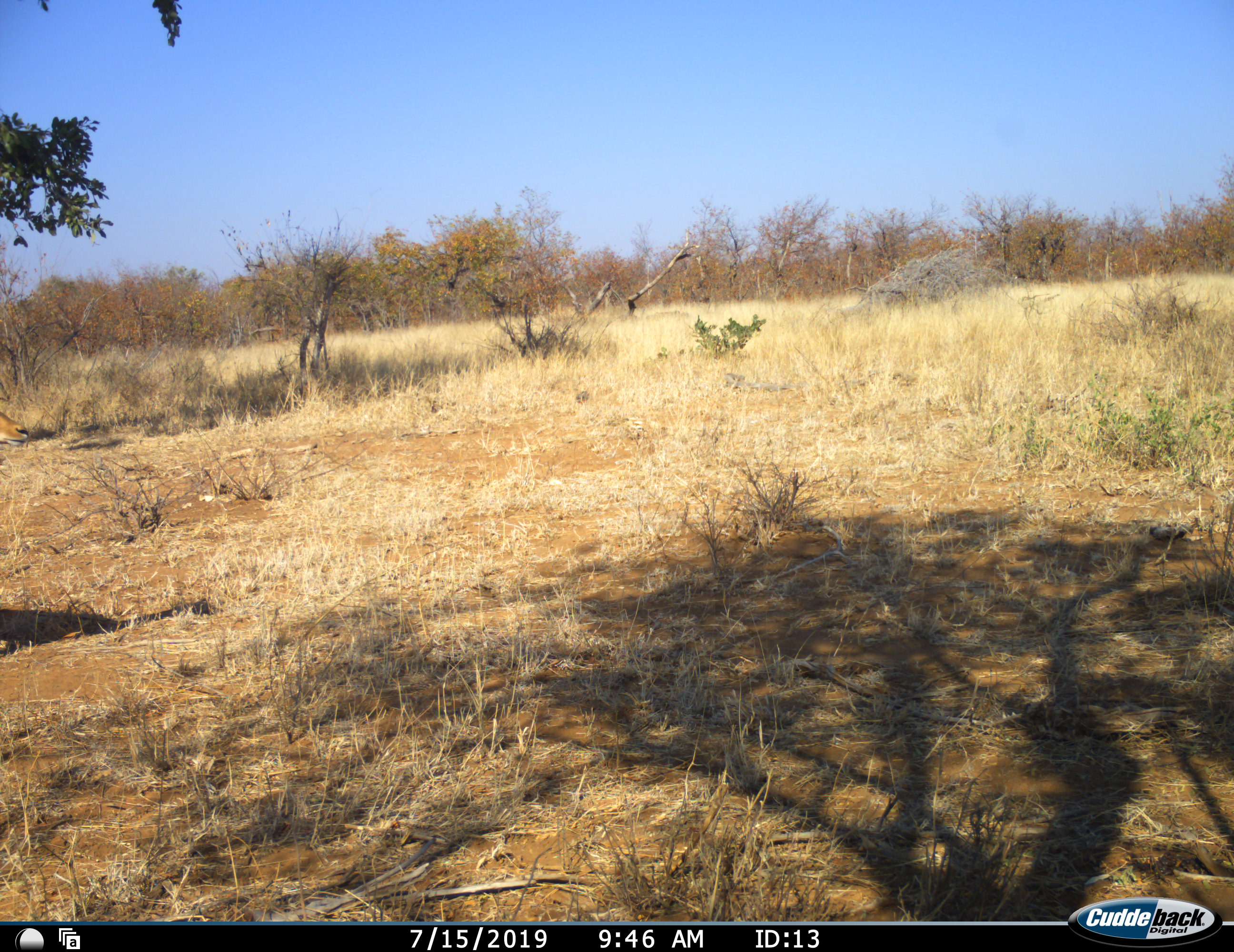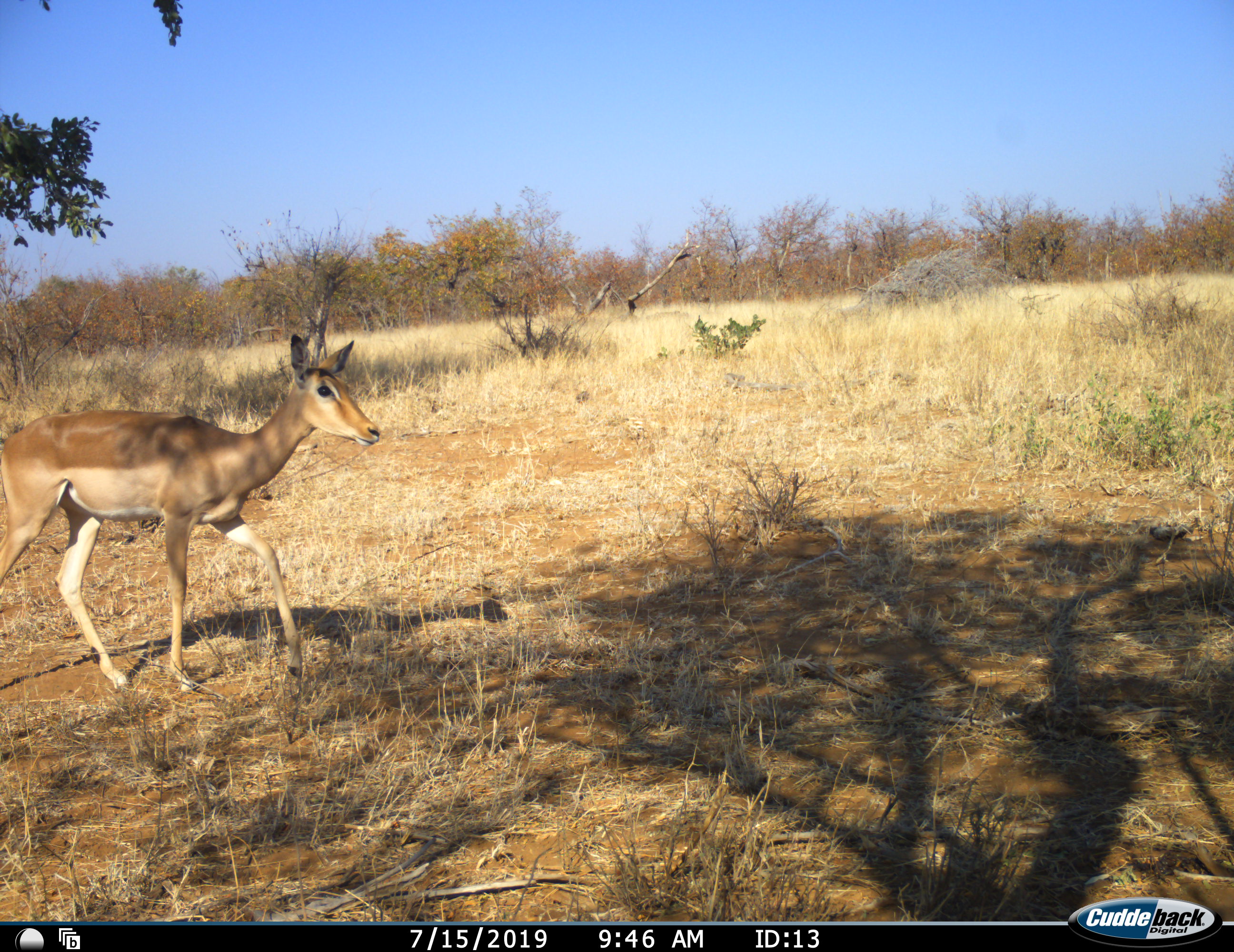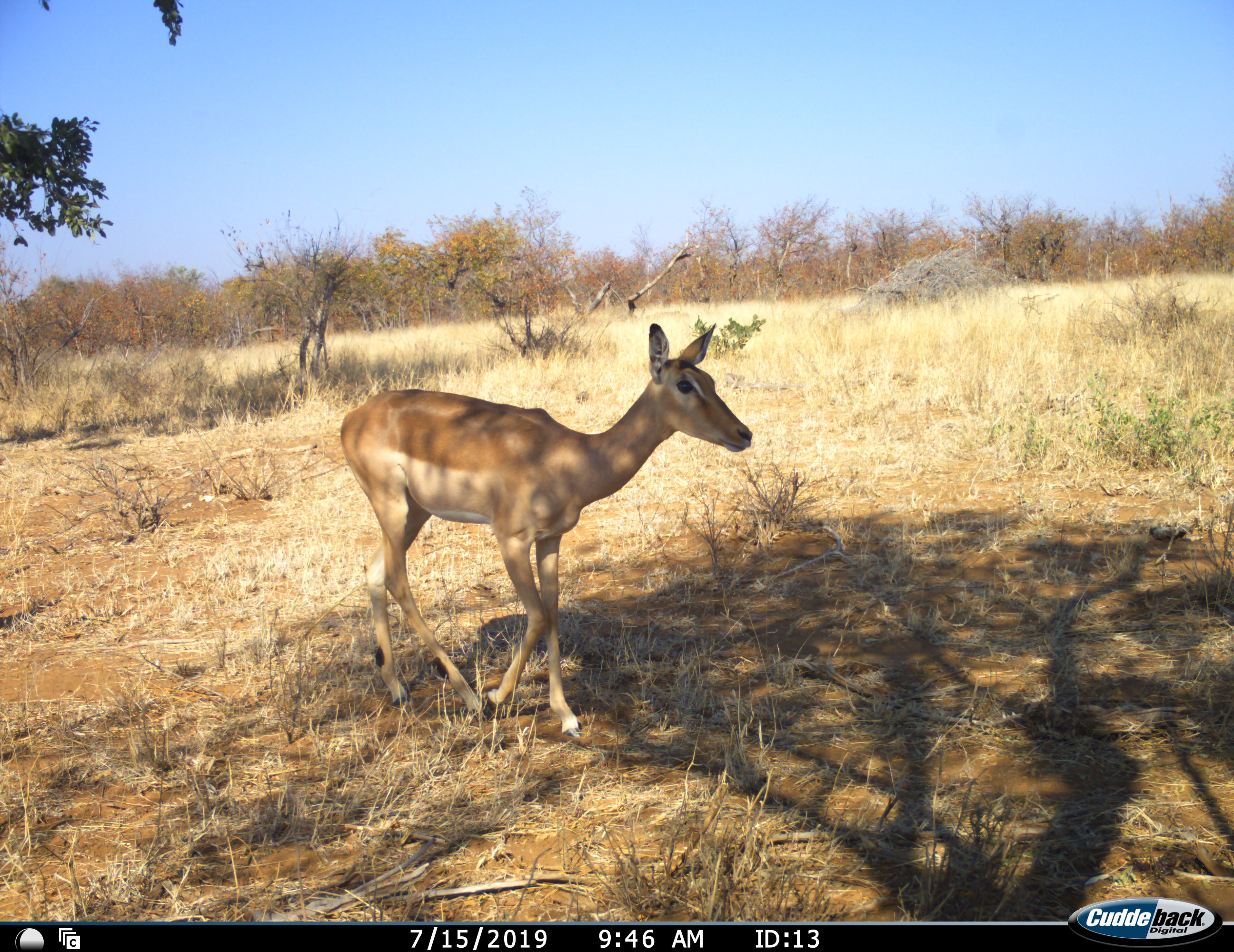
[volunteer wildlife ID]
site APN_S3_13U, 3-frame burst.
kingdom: Animalia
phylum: Chordata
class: Mammalia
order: Artiodactyla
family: Bovidae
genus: Aepyceros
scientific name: Aepyceros melampus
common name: impala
Impala (Aepyceros melampus), count 1. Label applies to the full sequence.